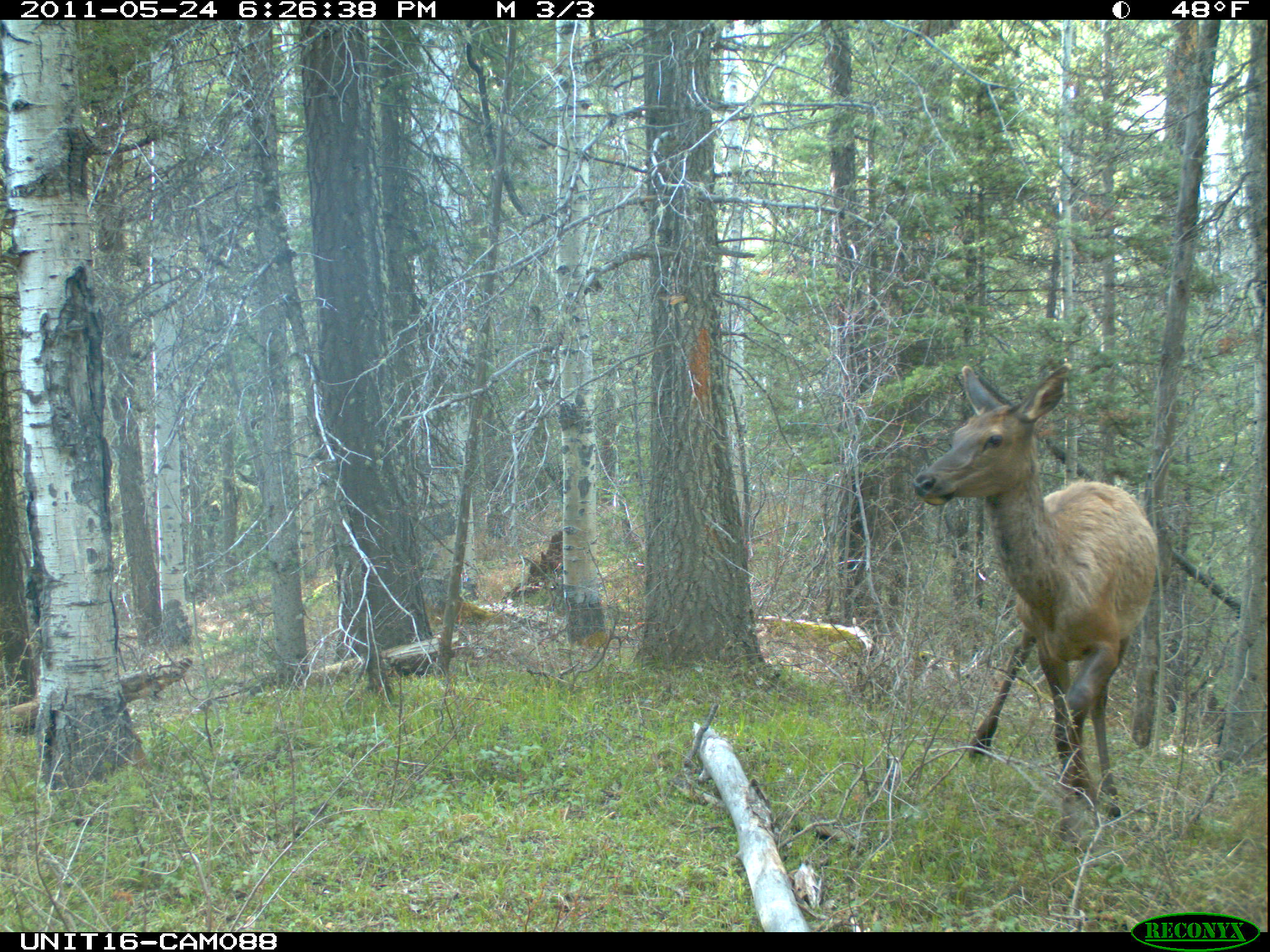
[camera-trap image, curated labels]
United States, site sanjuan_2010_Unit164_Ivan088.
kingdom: Animalia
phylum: Chordata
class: Mammalia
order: Artiodactyla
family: Cervidae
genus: Cervus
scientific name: Cervus elaphus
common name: red deer